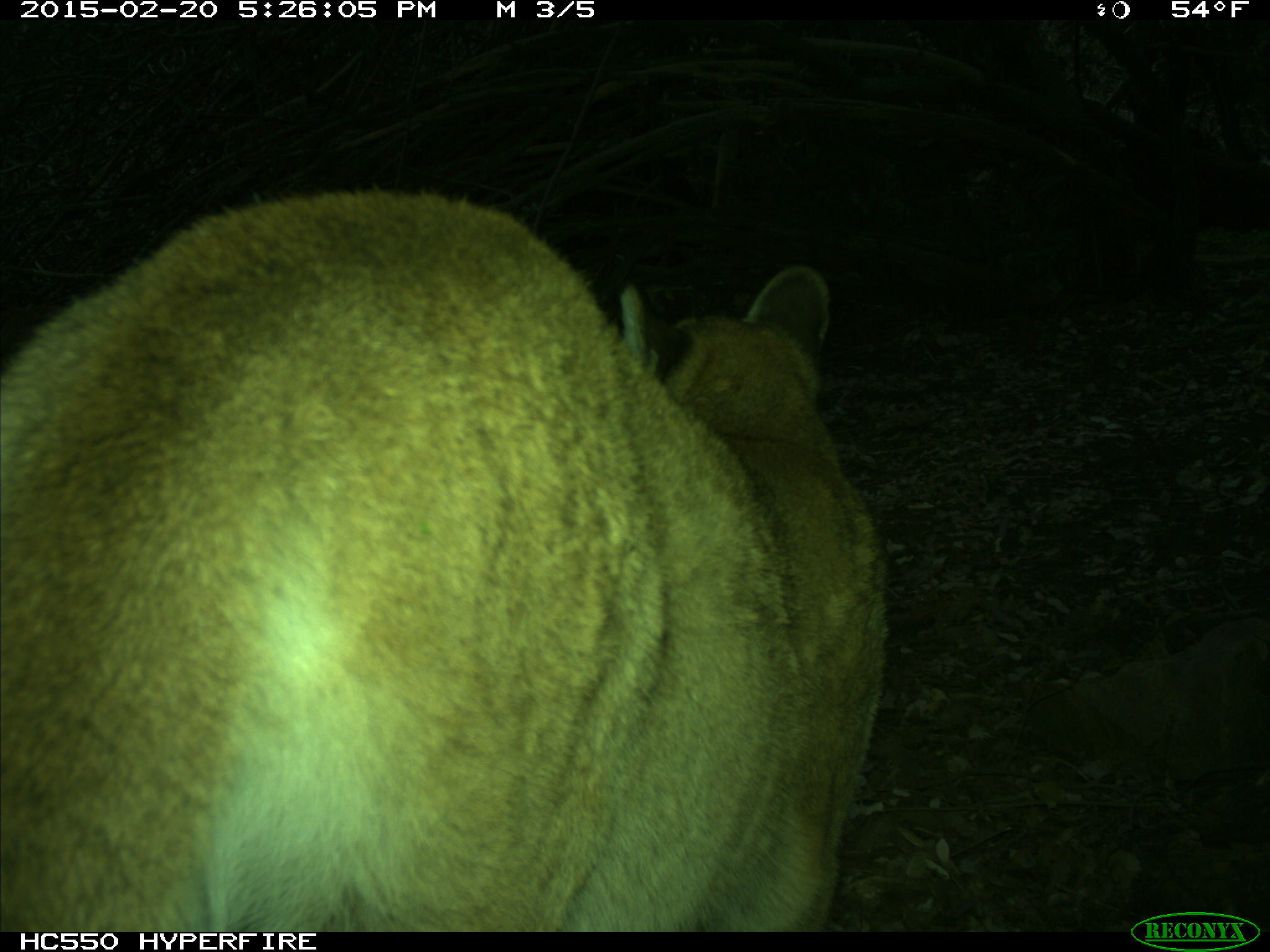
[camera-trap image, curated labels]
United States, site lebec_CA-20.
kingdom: Animalia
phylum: Chordata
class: Mammalia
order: Carnivora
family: Felidae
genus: Puma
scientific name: Puma concolor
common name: mountain lion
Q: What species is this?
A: Puma concolor (mountain lion).